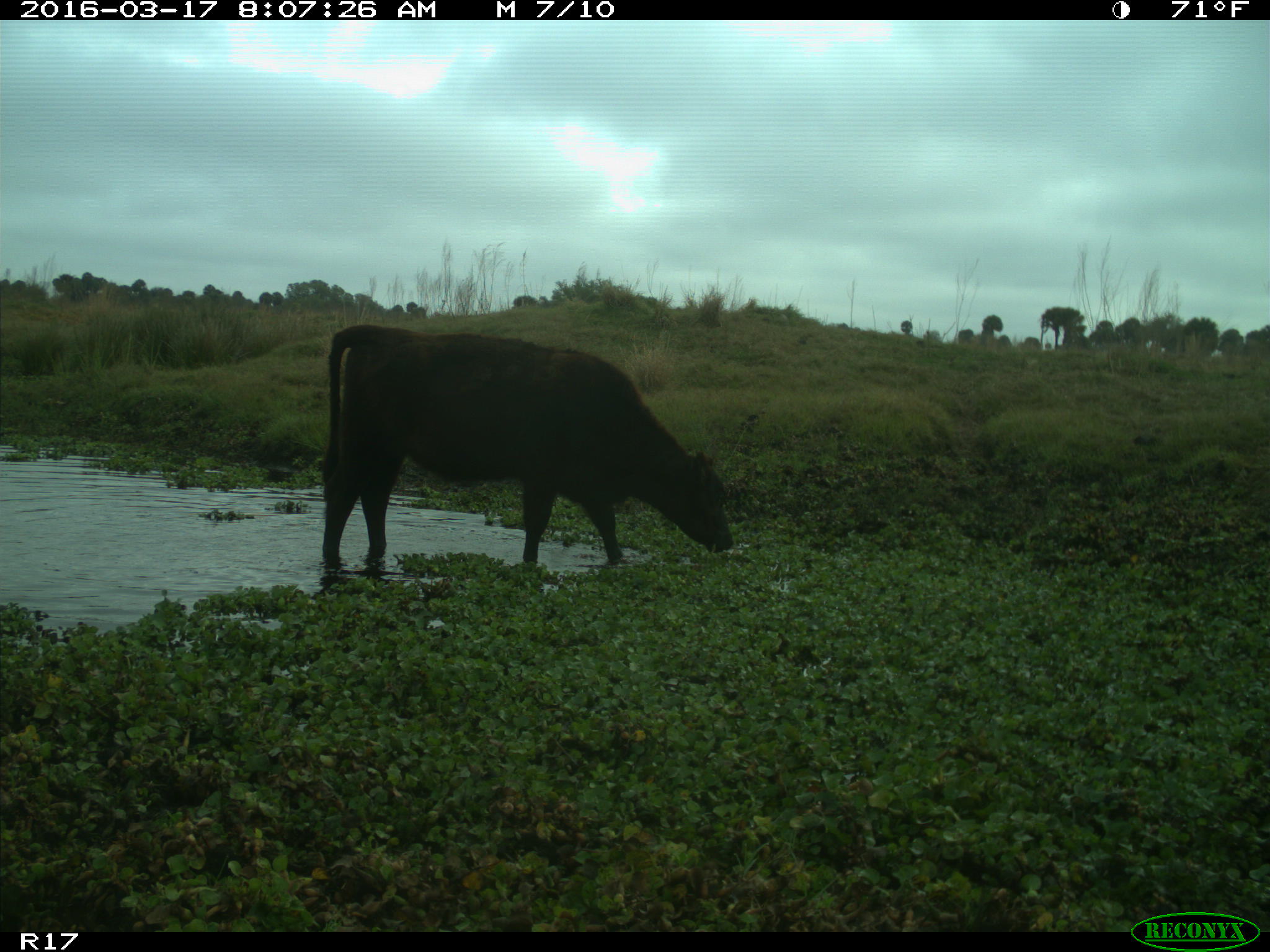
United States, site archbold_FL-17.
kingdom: Animalia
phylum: Chordata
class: Mammalia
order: Artiodactyla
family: Bovidae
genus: Bos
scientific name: Bos taurus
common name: domestic cow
Bos taurus (domestic cow).